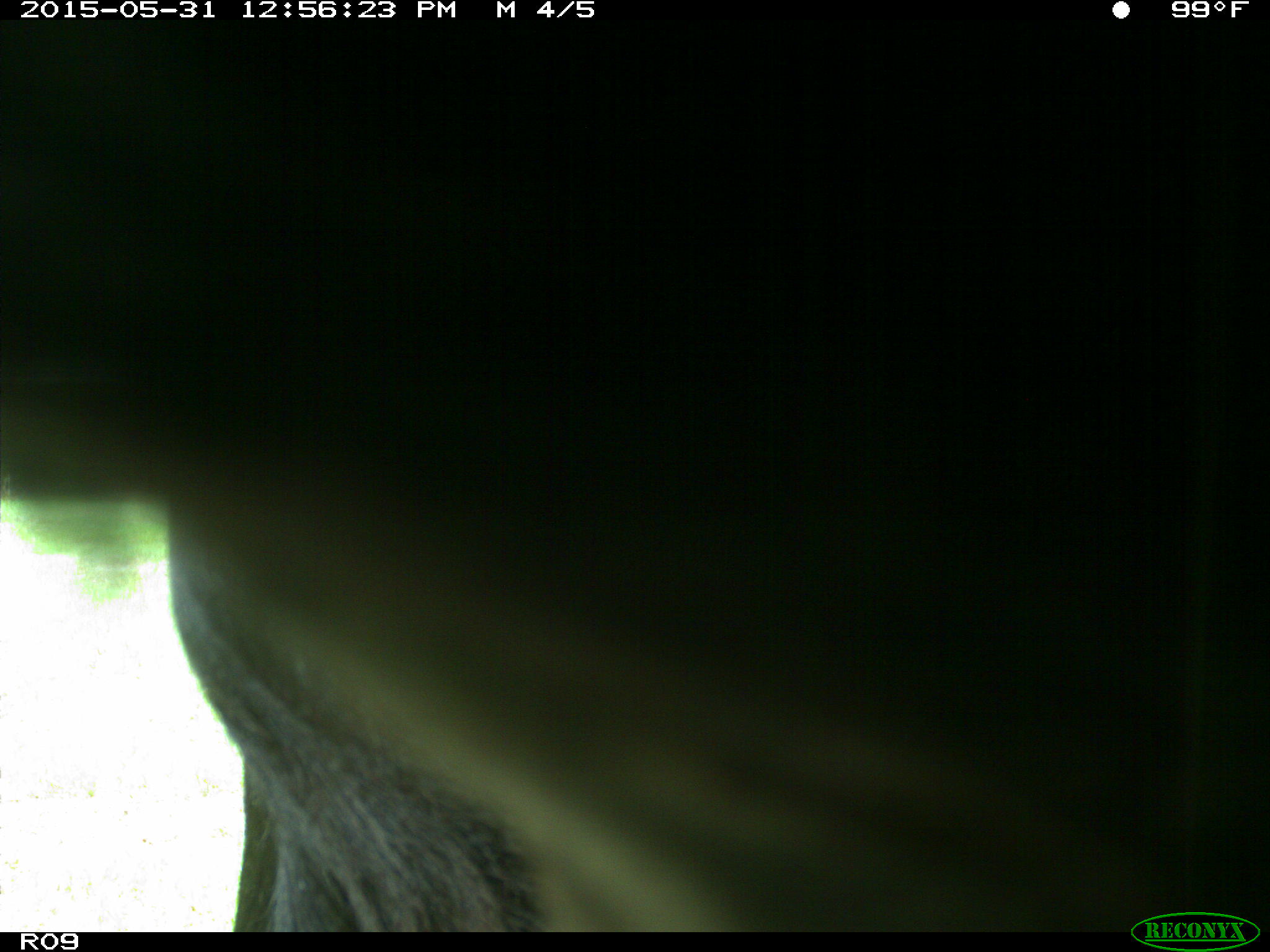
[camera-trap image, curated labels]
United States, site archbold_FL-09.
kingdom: Animalia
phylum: Chordata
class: Mammalia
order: Artiodactyla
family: Bovidae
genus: Bos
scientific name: Bos taurus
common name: domestic cow